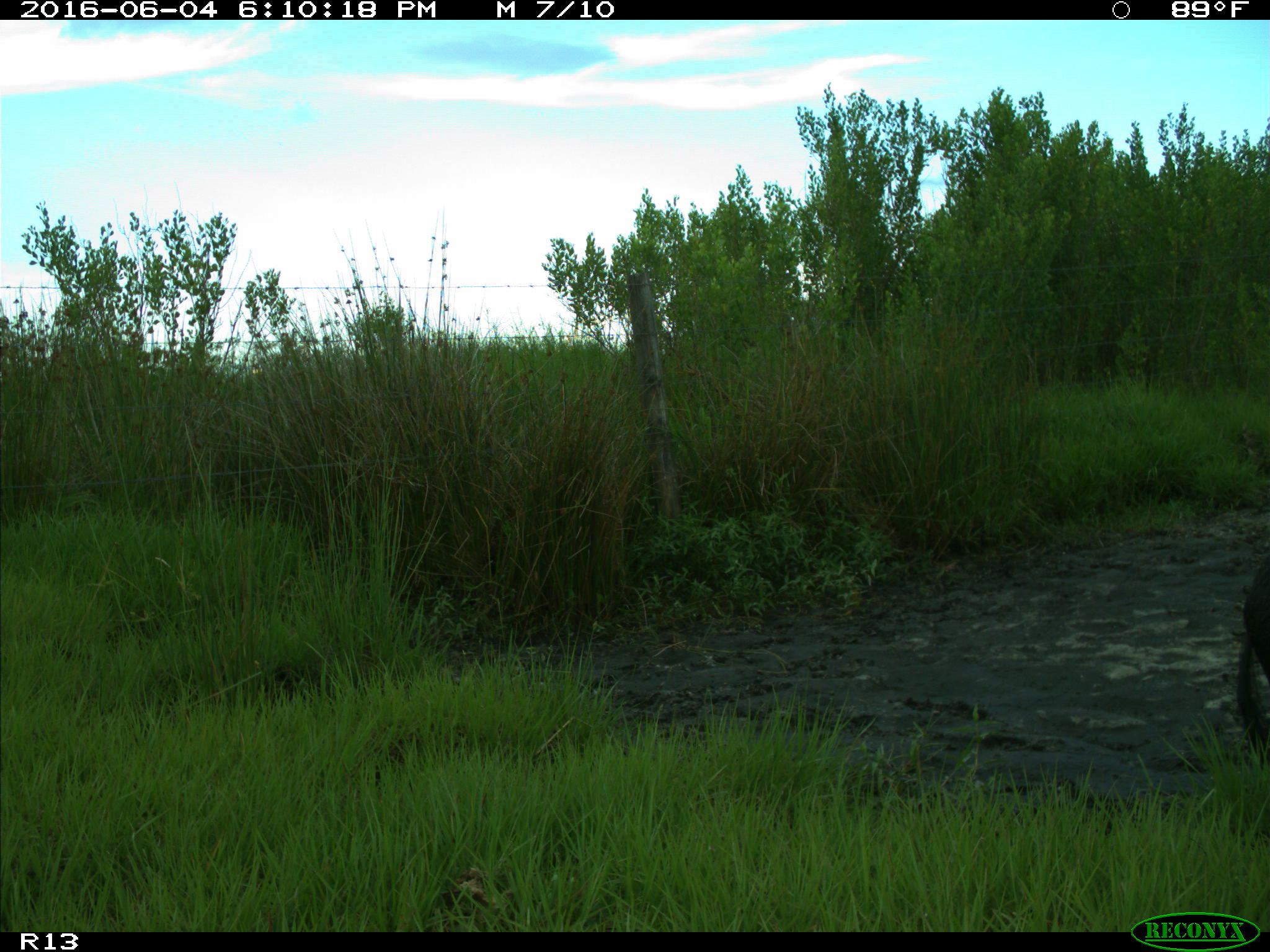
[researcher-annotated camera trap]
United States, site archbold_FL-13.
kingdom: Animalia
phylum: Chordata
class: Mammalia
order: Artiodactyla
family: Suidae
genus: Sus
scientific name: Sus scrofa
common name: wild boar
Sus scrofa (wild boar).